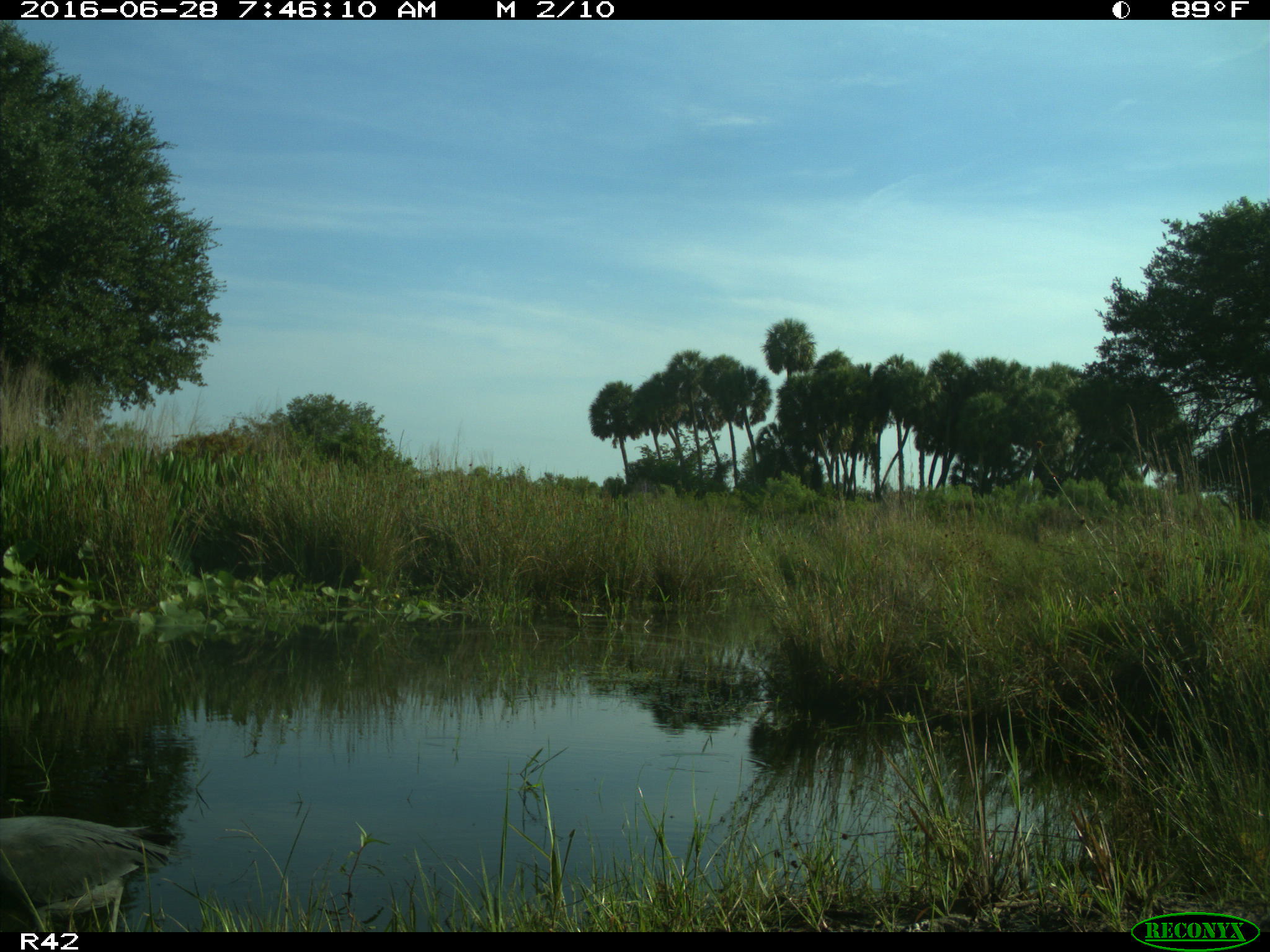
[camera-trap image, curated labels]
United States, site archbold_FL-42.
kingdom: Animalia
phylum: Chordata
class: Aves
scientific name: Aves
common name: birds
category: unidentified bird